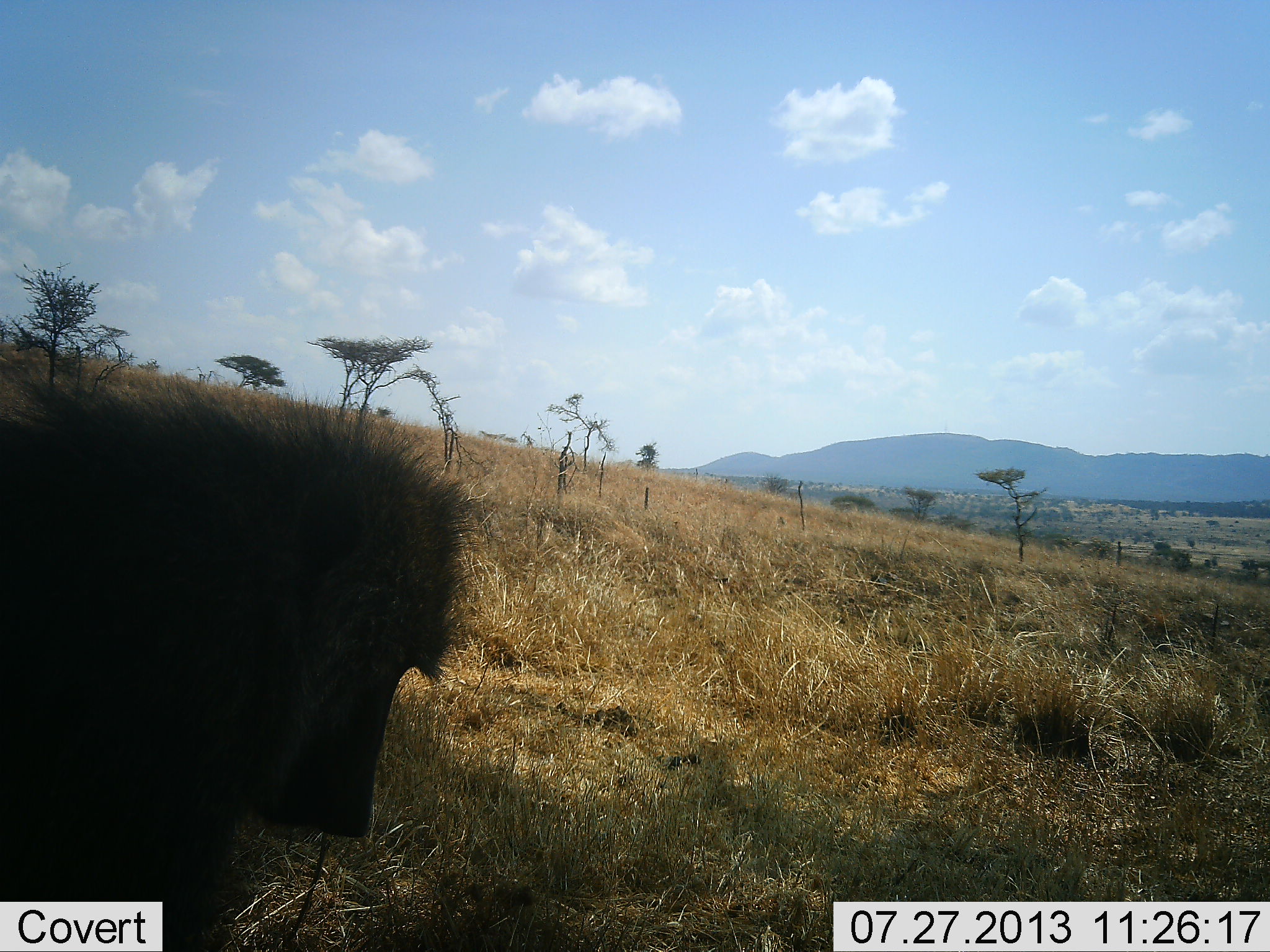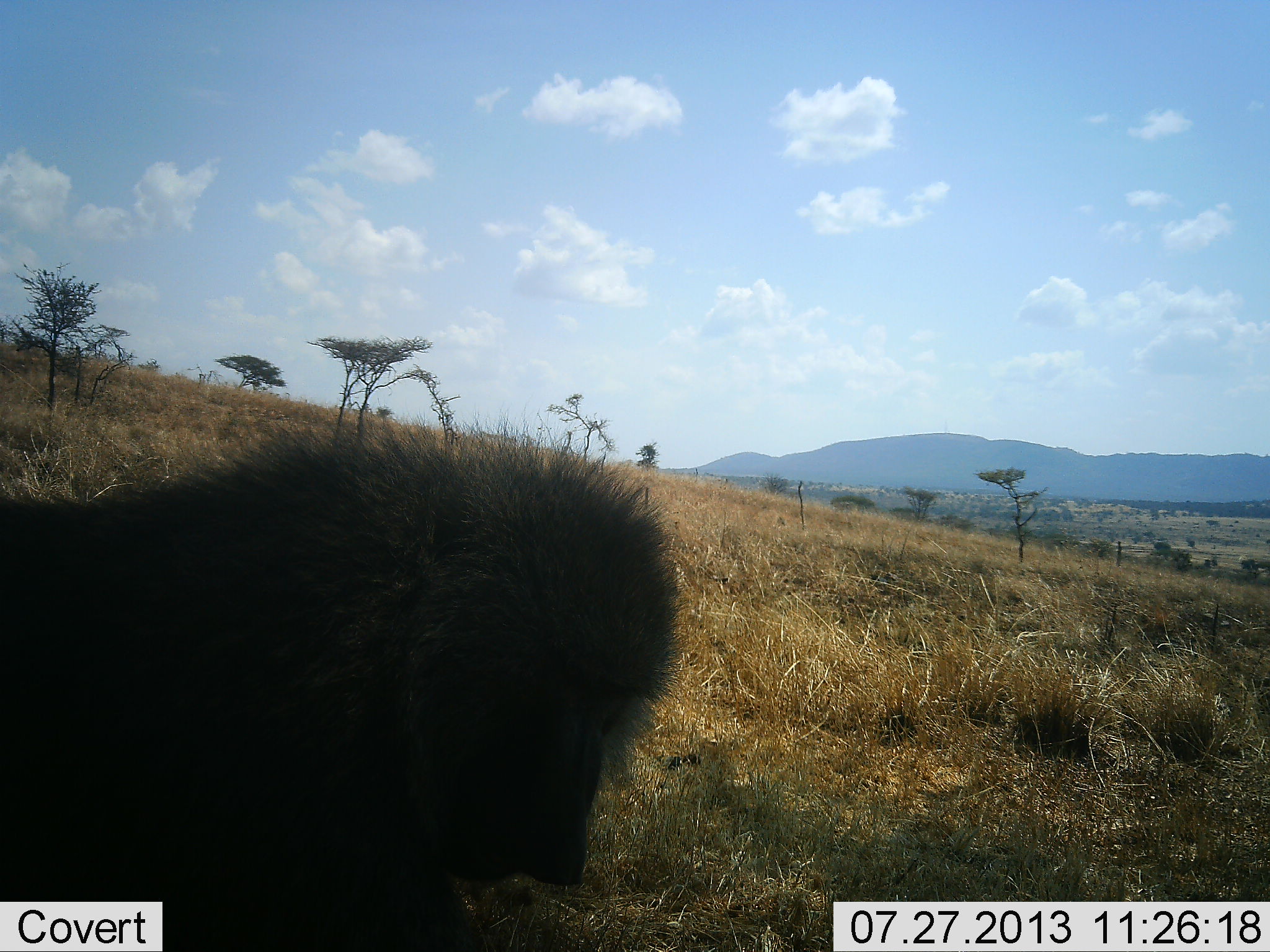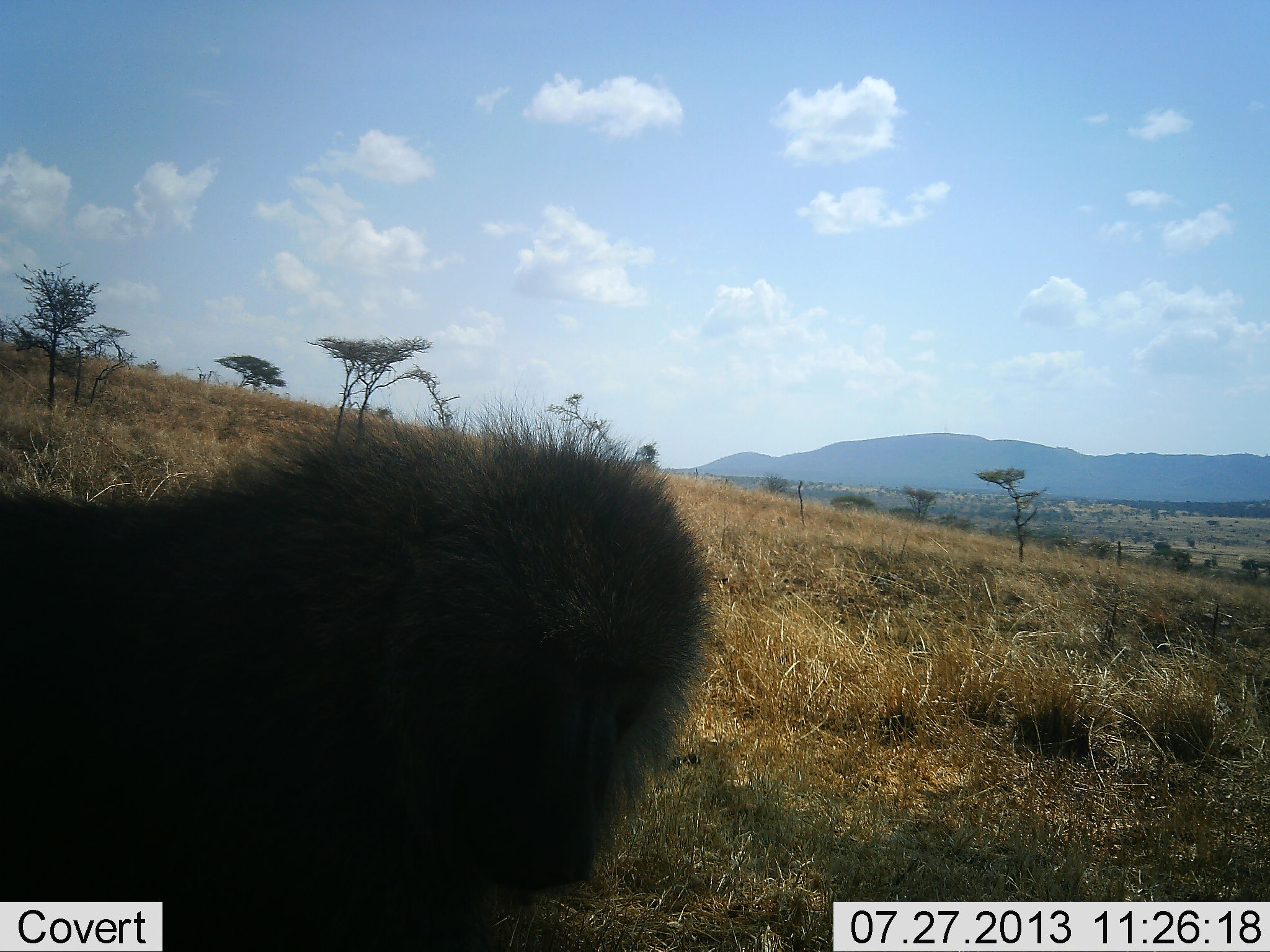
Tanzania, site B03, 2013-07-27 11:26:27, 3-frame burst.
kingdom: Animalia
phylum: Chordata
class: Mammalia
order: Primates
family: Cercopithecidae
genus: Papio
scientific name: Papio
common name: baboon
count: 1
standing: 16%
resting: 5%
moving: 74%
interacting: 0%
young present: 0%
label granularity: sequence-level